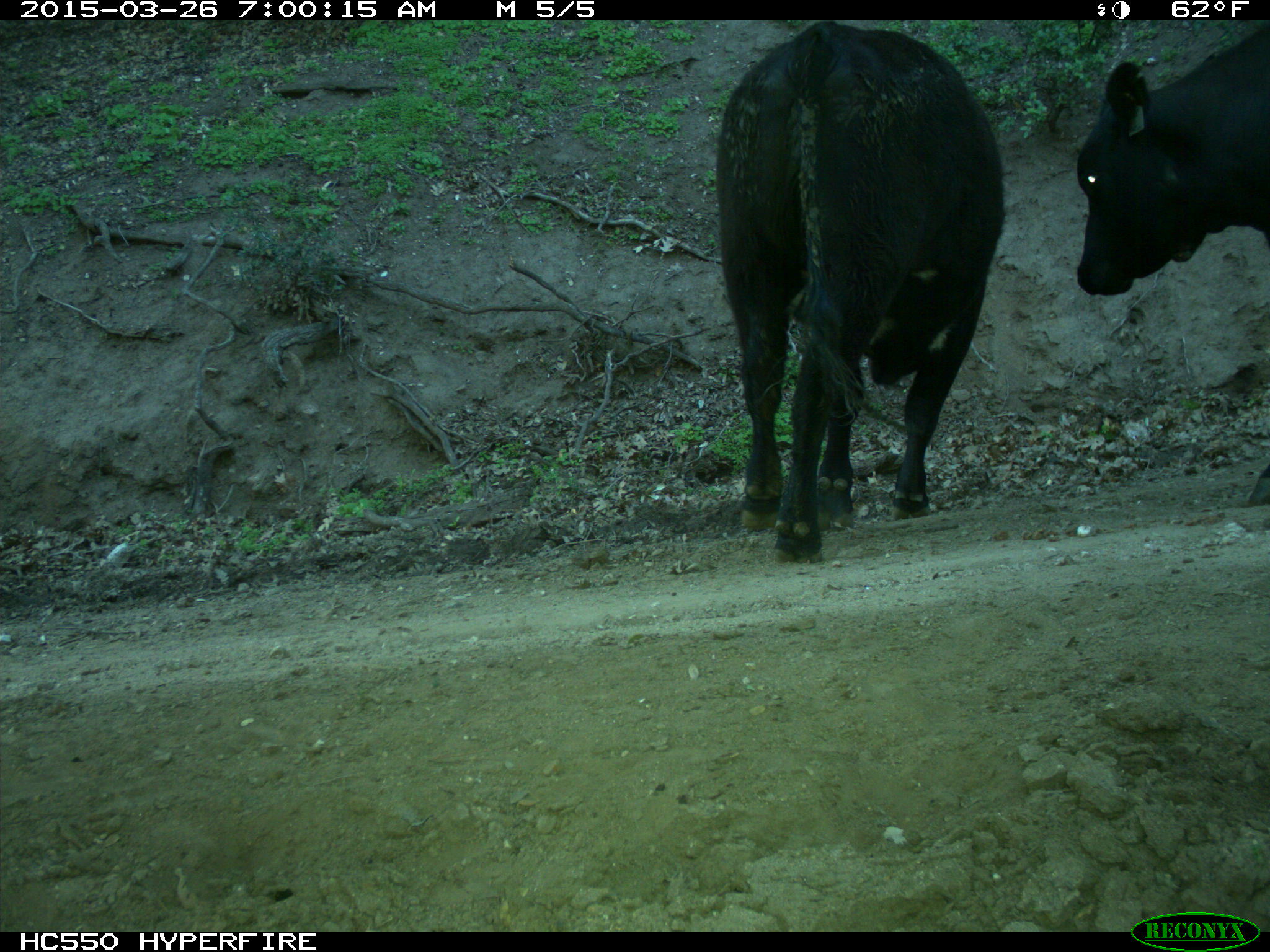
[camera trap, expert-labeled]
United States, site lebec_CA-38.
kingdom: Animalia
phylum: Chordata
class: Mammalia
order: Artiodactyla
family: Bovidae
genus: Bos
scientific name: Bos taurus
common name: domestic cow